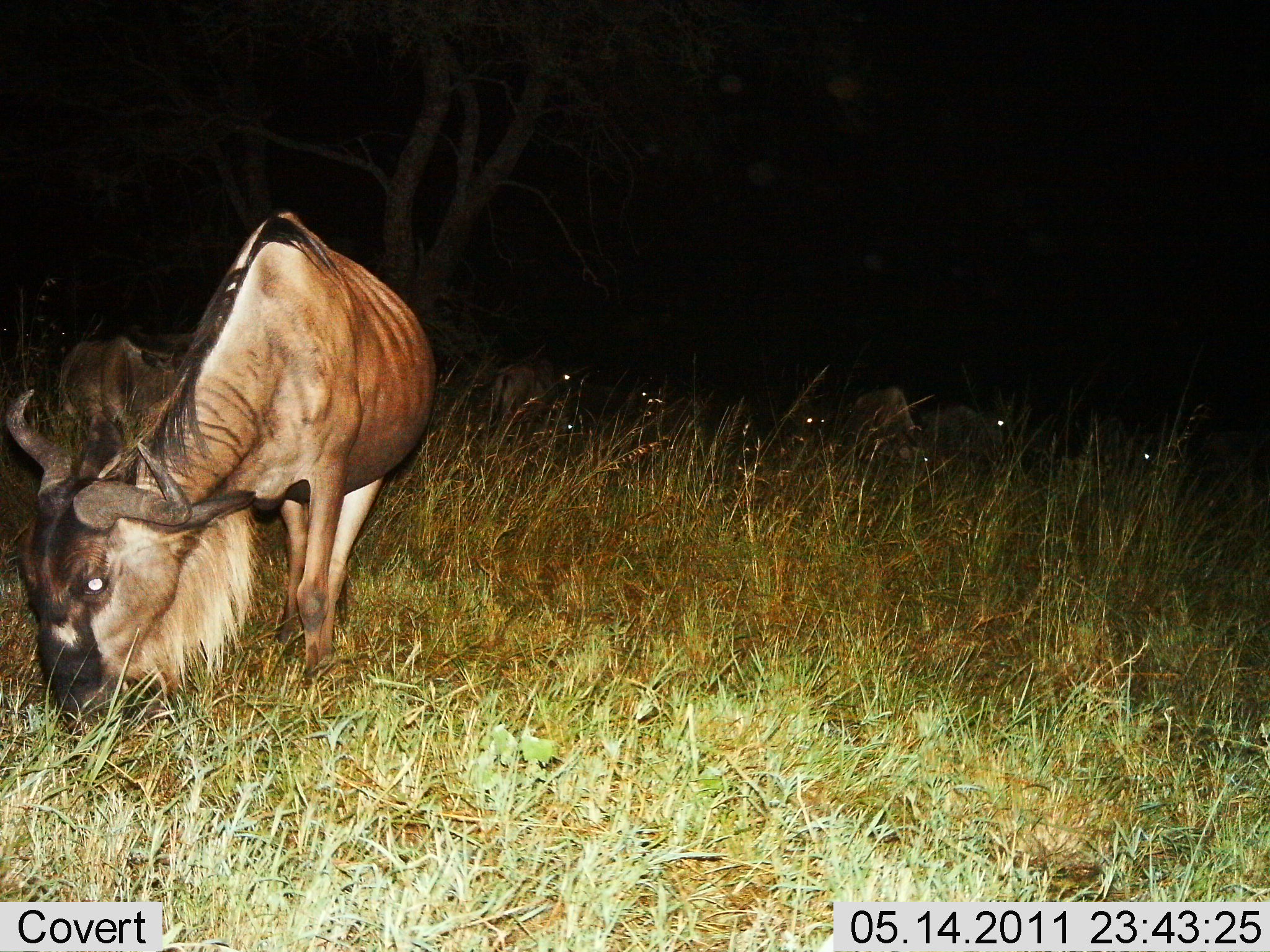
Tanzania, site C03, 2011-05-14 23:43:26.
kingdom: Animalia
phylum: Chordata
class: Mammalia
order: Artiodactyla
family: Bovidae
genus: Connochaetes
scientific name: Connochaetes taurinus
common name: blue wildebeest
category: wildebeest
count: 7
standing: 30%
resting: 10%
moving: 0%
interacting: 0%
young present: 0%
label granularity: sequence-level